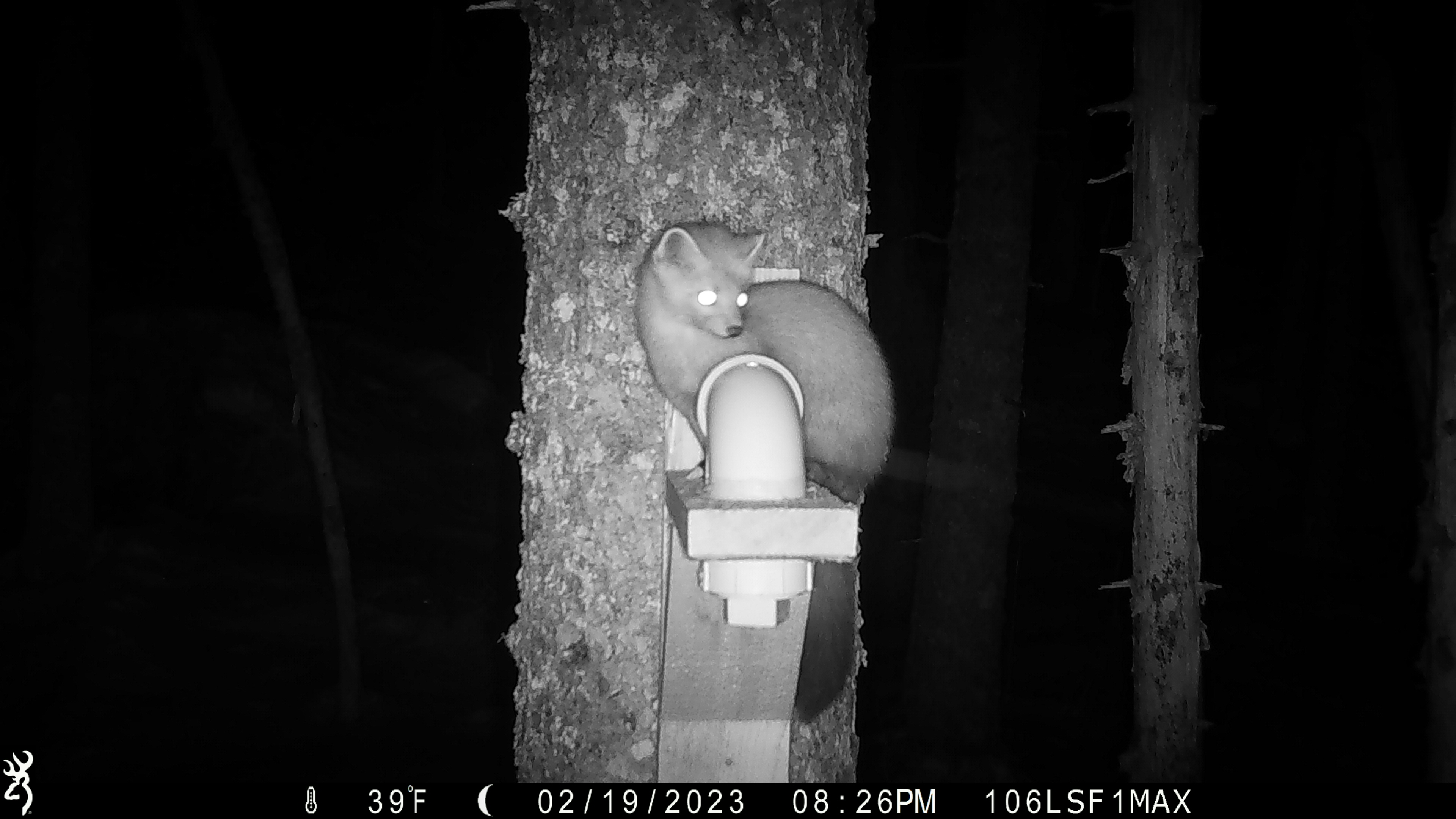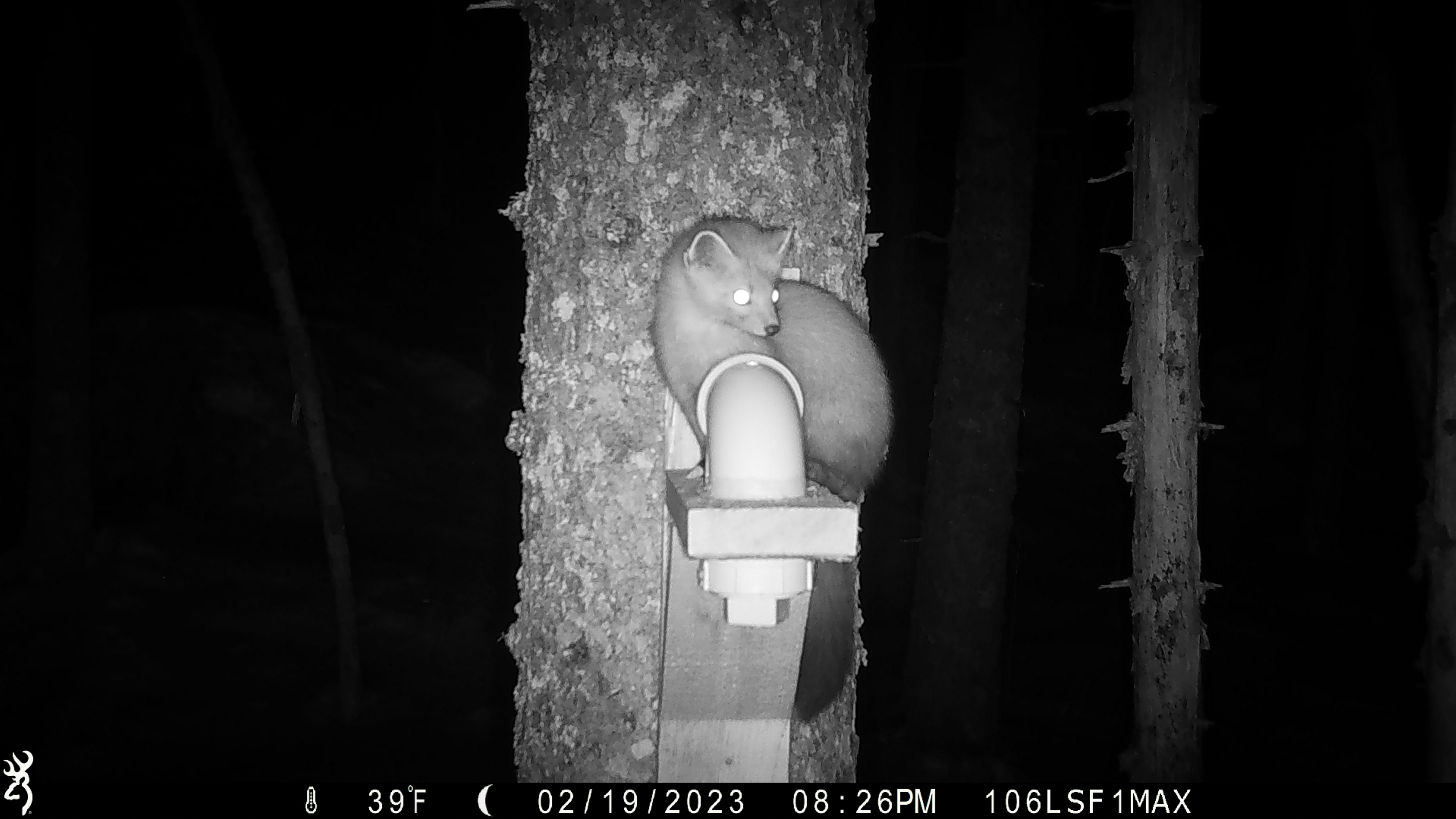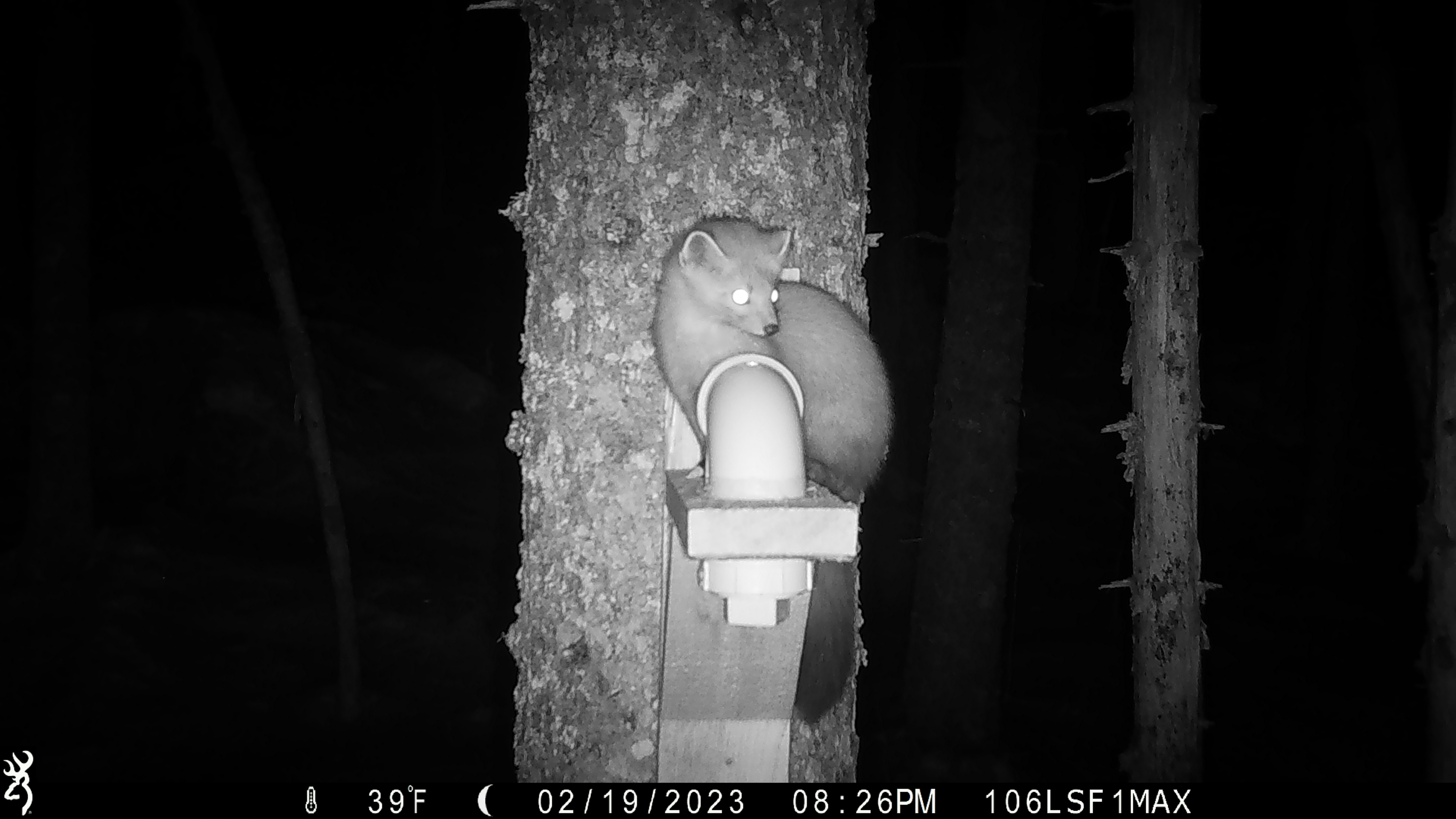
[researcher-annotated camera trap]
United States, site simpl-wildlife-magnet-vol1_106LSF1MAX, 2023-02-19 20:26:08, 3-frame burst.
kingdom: Animalia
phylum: Chordata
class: Mammalia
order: Carnivora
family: Mustelidae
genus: Martes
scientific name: Martes americana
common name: american marten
American marten (Martes americana).